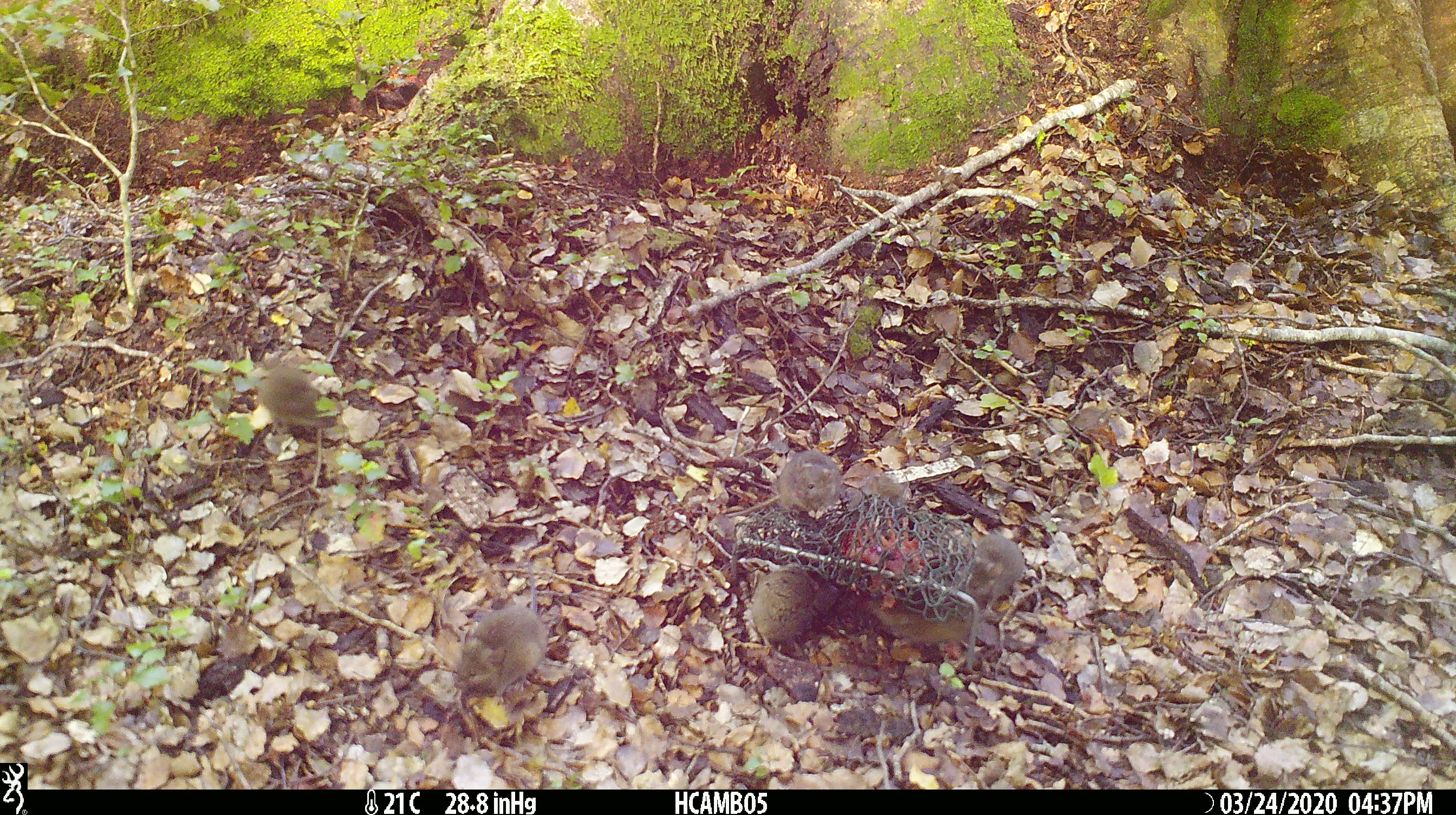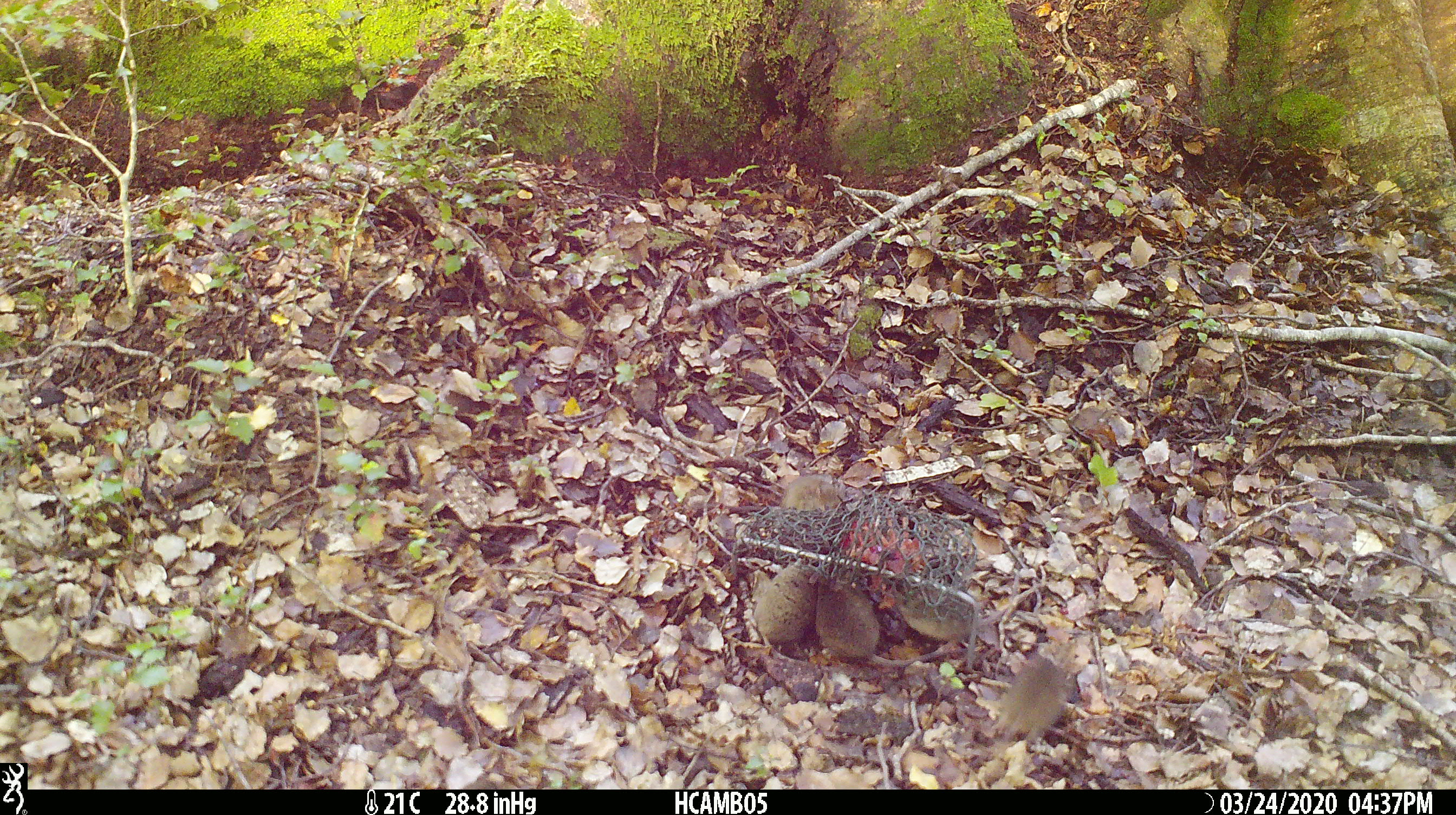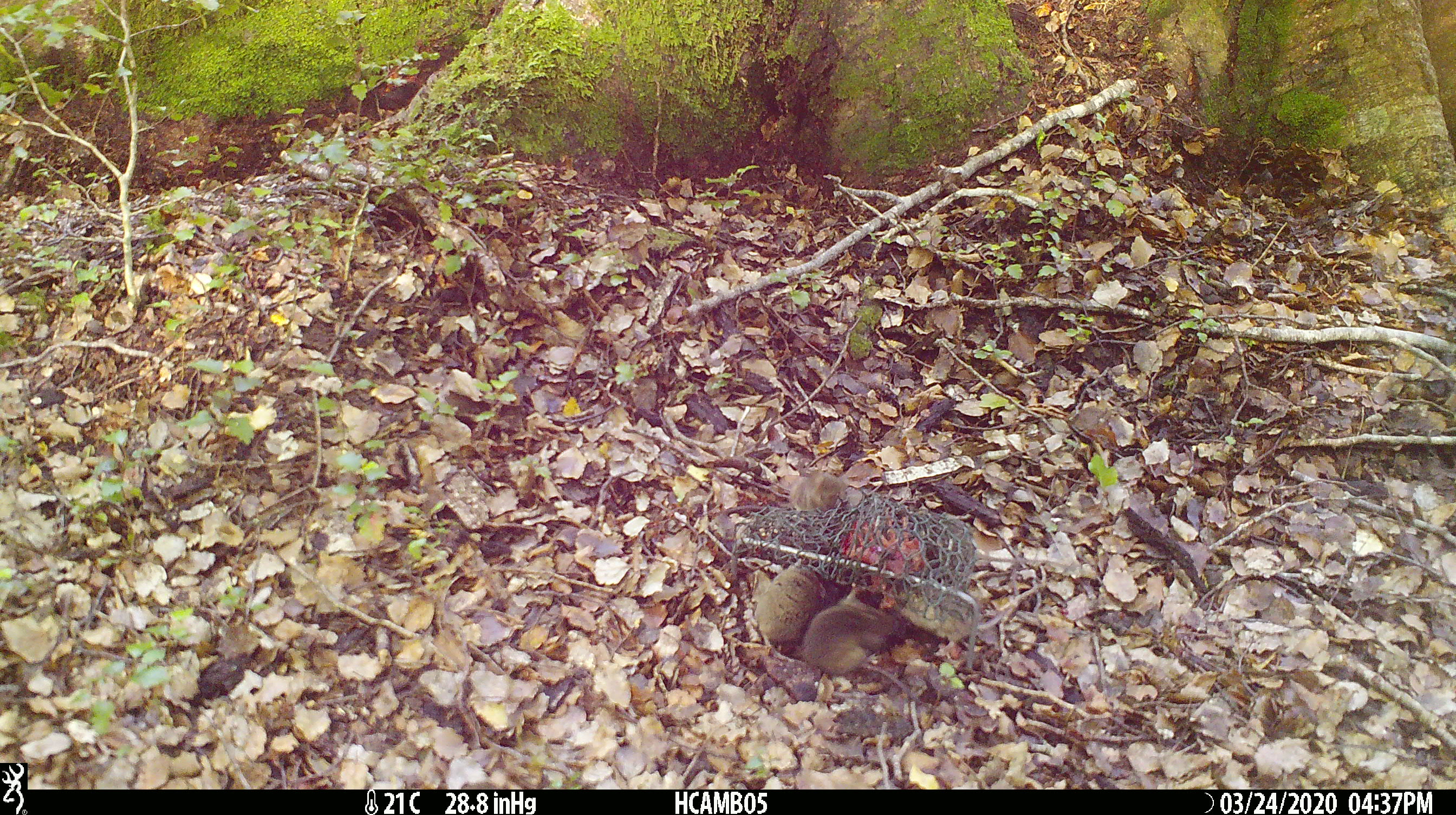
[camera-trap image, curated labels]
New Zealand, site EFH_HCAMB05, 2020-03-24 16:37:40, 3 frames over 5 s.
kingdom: Animalia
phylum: Chordata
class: Mammalia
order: Rodentia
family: Muridae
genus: Mus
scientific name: Mus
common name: mouse